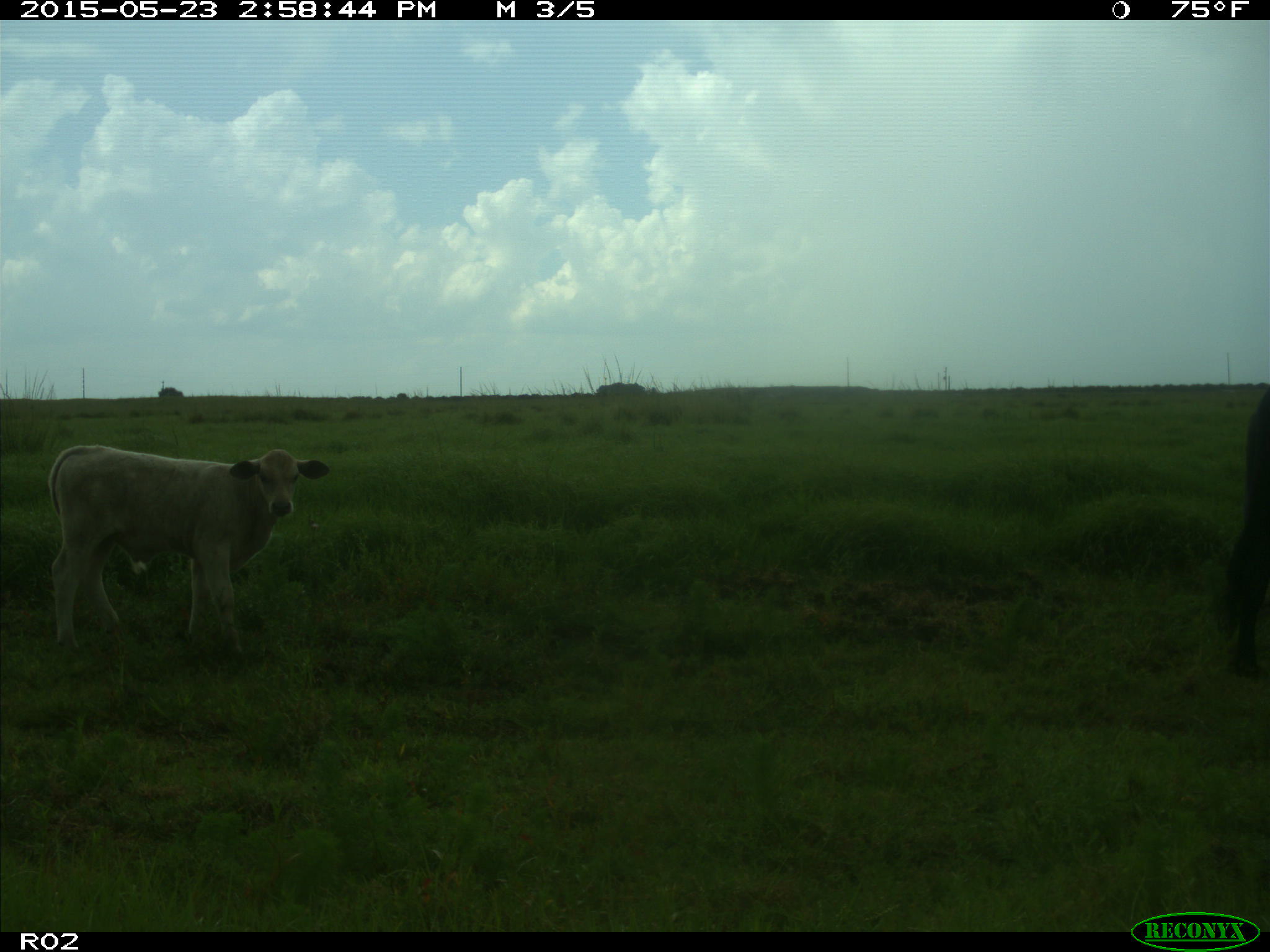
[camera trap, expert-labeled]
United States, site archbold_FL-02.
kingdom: Animalia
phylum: Chordata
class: Mammalia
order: Artiodactyla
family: Bovidae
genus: Bos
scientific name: Bos taurus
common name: domestic cow